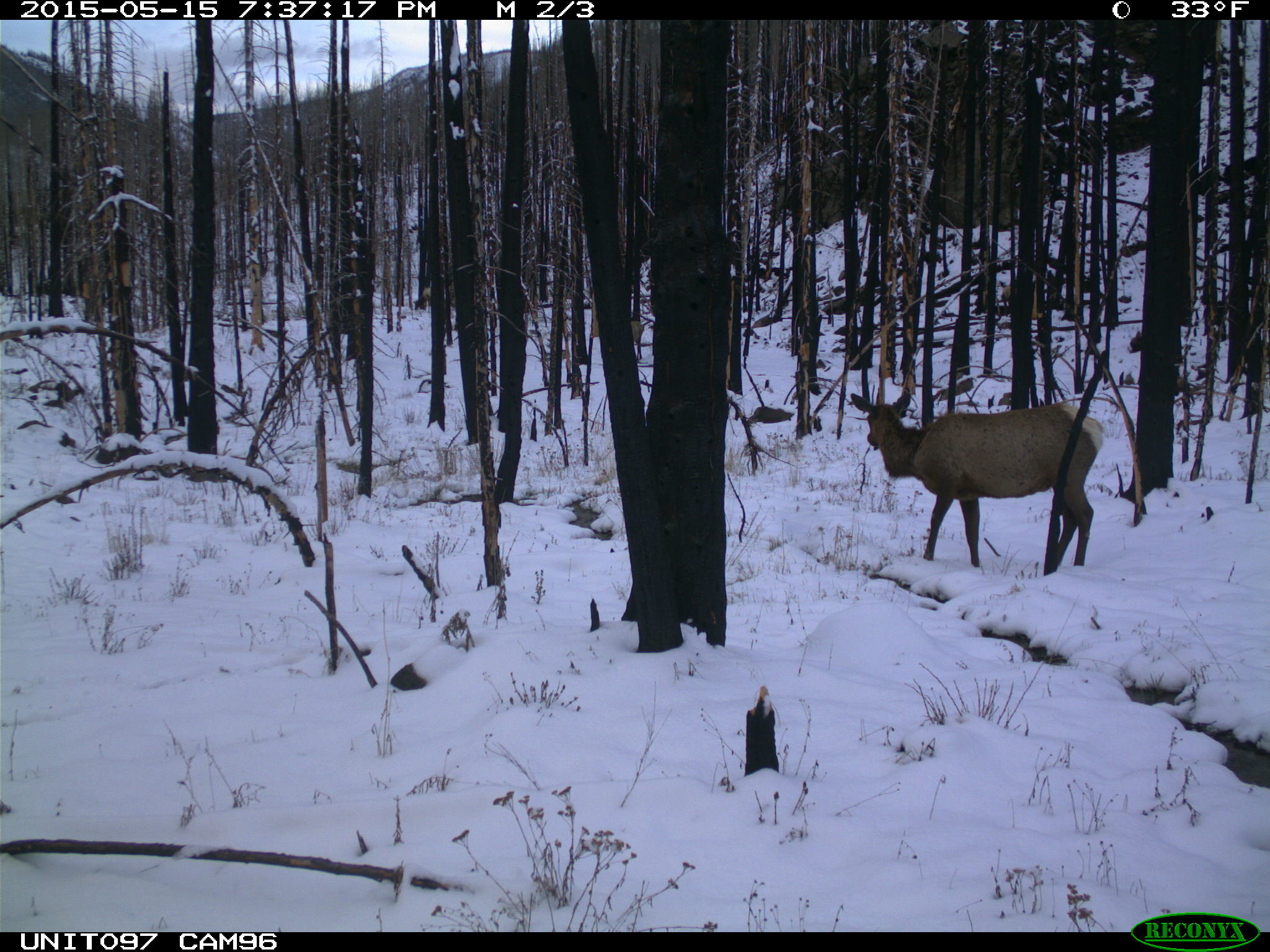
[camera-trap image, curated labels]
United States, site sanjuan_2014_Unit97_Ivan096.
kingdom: Animalia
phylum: Chordata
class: Mammalia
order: Artiodactyla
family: Cervidae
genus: Cervus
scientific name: Cervus elaphus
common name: red deer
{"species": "Cervus elaphus (red deer)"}